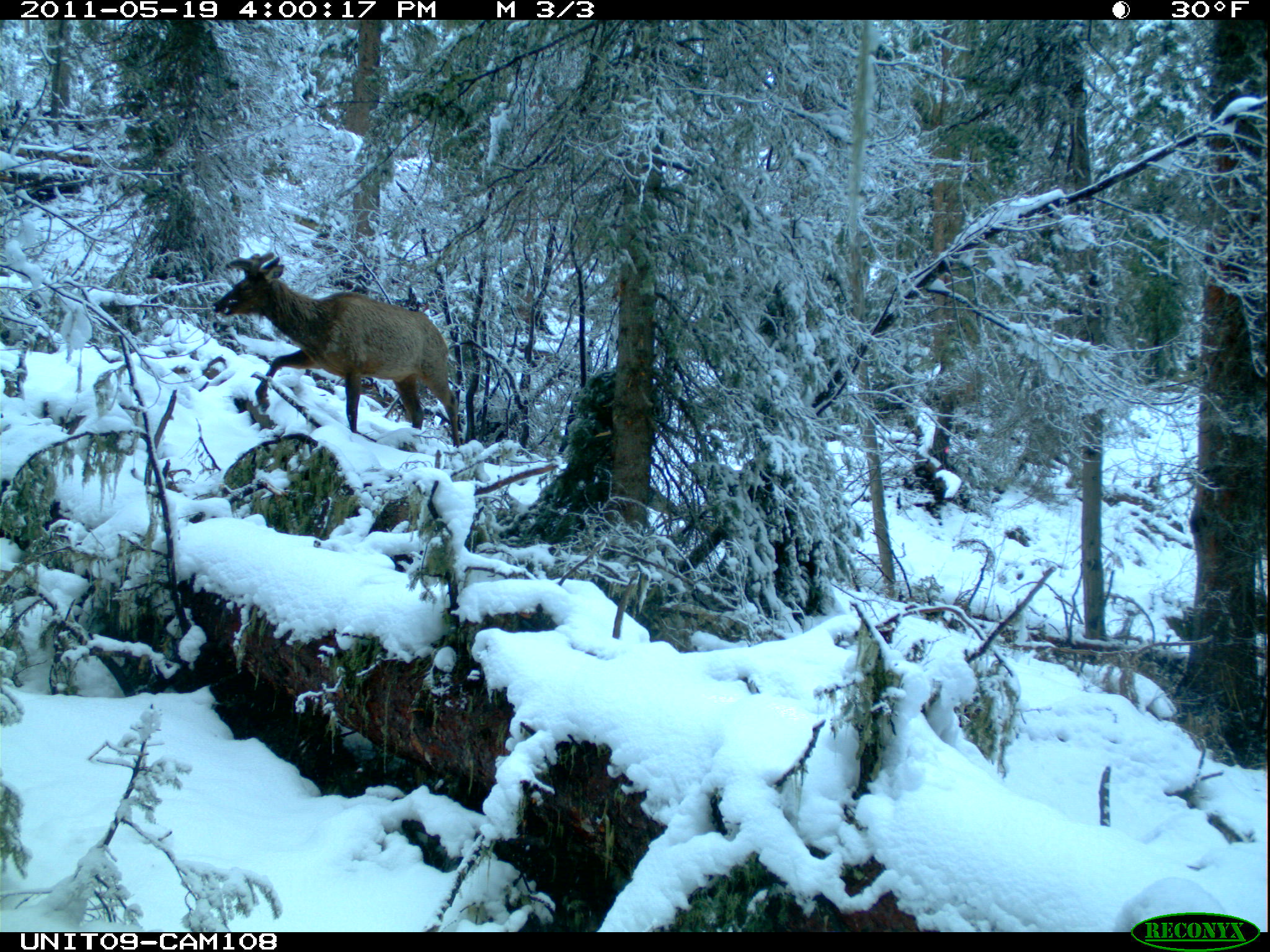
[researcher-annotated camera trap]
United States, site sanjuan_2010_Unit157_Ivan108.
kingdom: Animalia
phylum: Chordata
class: Mammalia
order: Artiodactyla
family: Cervidae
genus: Cervus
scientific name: Cervus elaphus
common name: red deer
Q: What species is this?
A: Cervus elaphus (red deer).